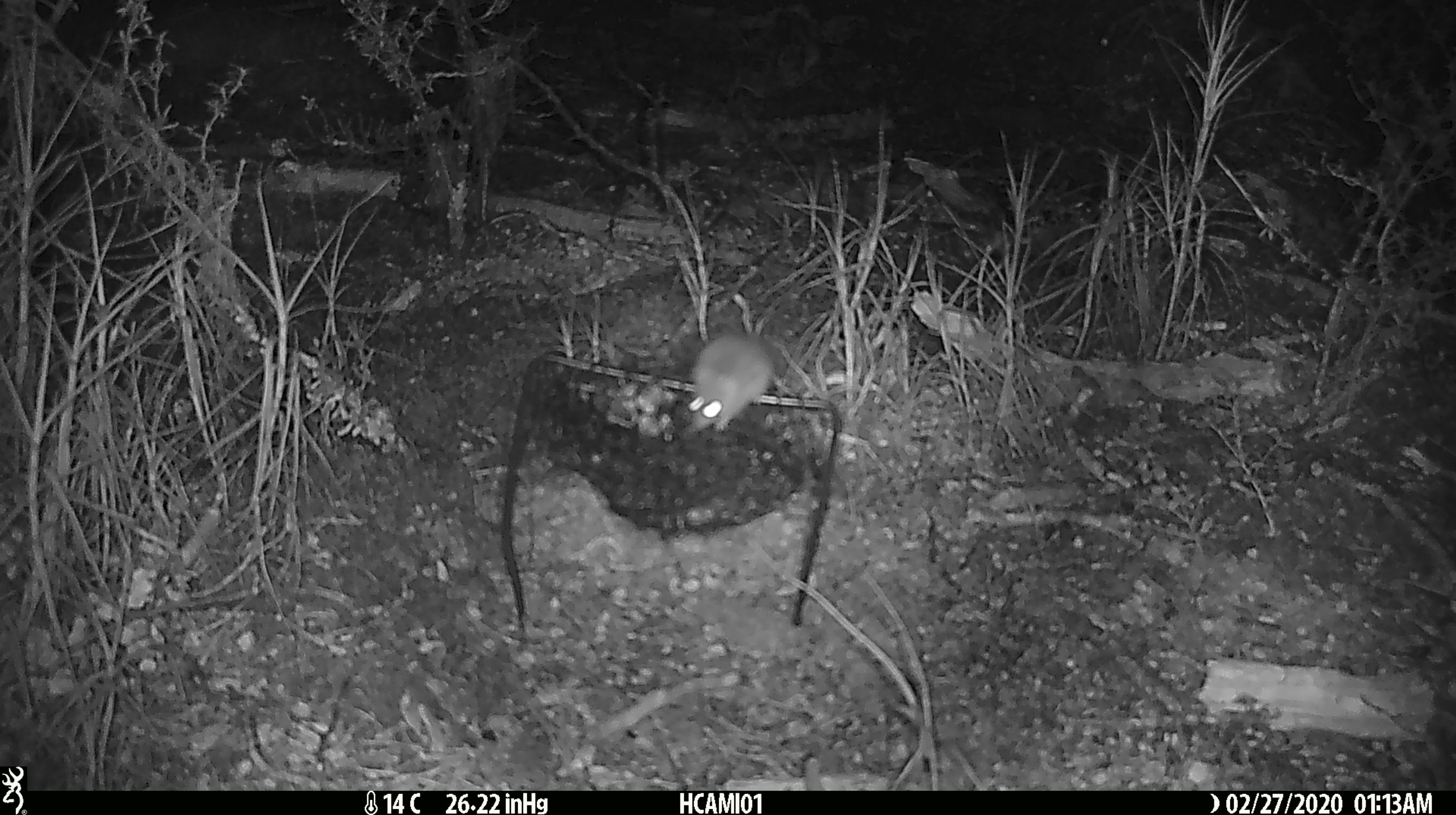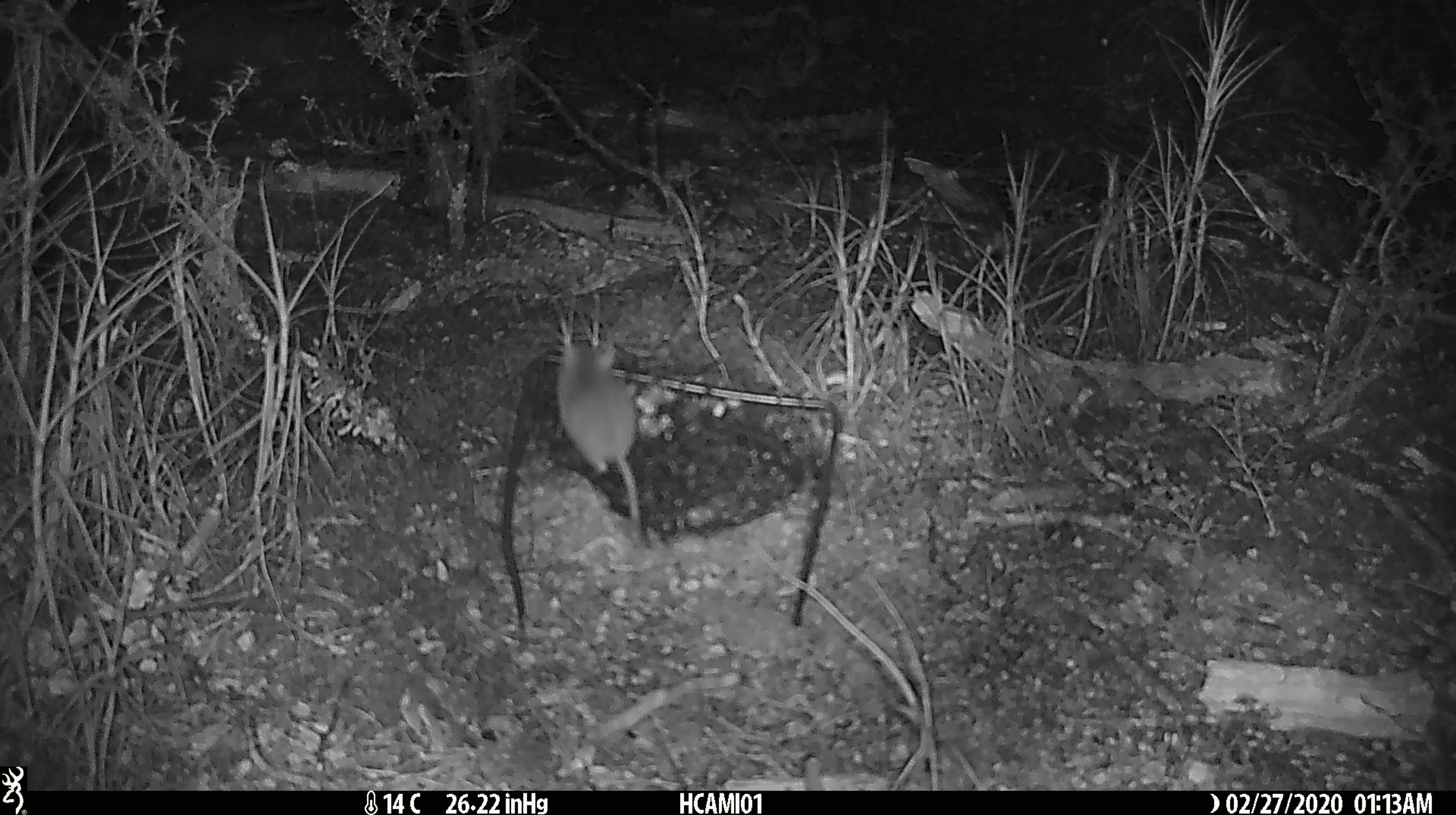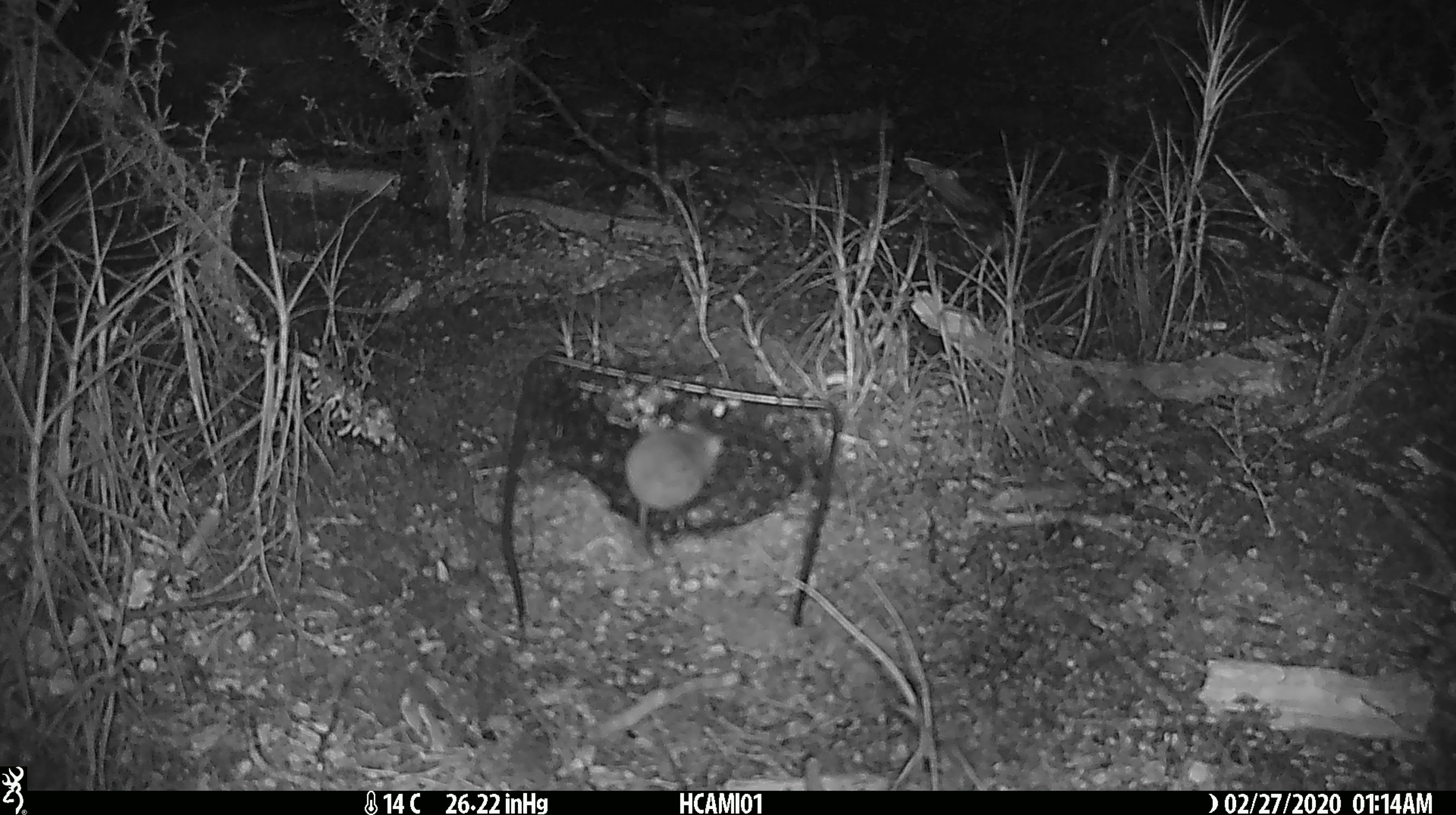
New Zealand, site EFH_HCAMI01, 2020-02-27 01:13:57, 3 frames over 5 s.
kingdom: Animalia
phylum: Chordata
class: Mammalia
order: Rodentia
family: Muridae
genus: Mus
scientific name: Mus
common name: mouse